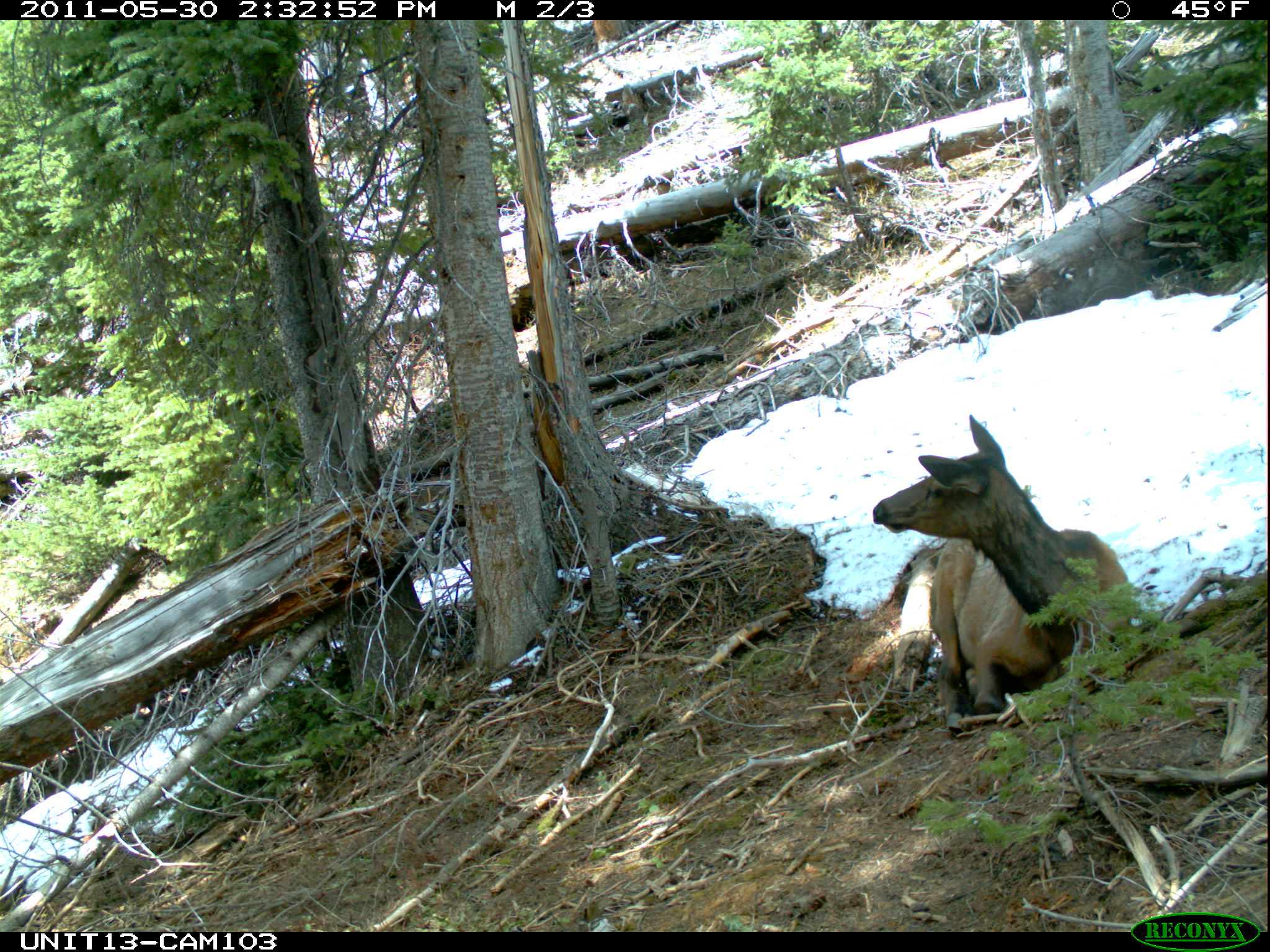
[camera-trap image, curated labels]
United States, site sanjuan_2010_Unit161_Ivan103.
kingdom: Animalia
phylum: Chordata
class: Mammalia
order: Artiodactyla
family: Cervidae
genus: Cervus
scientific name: Cervus elaphus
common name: red deer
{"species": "Cervus elaphus (red deer)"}